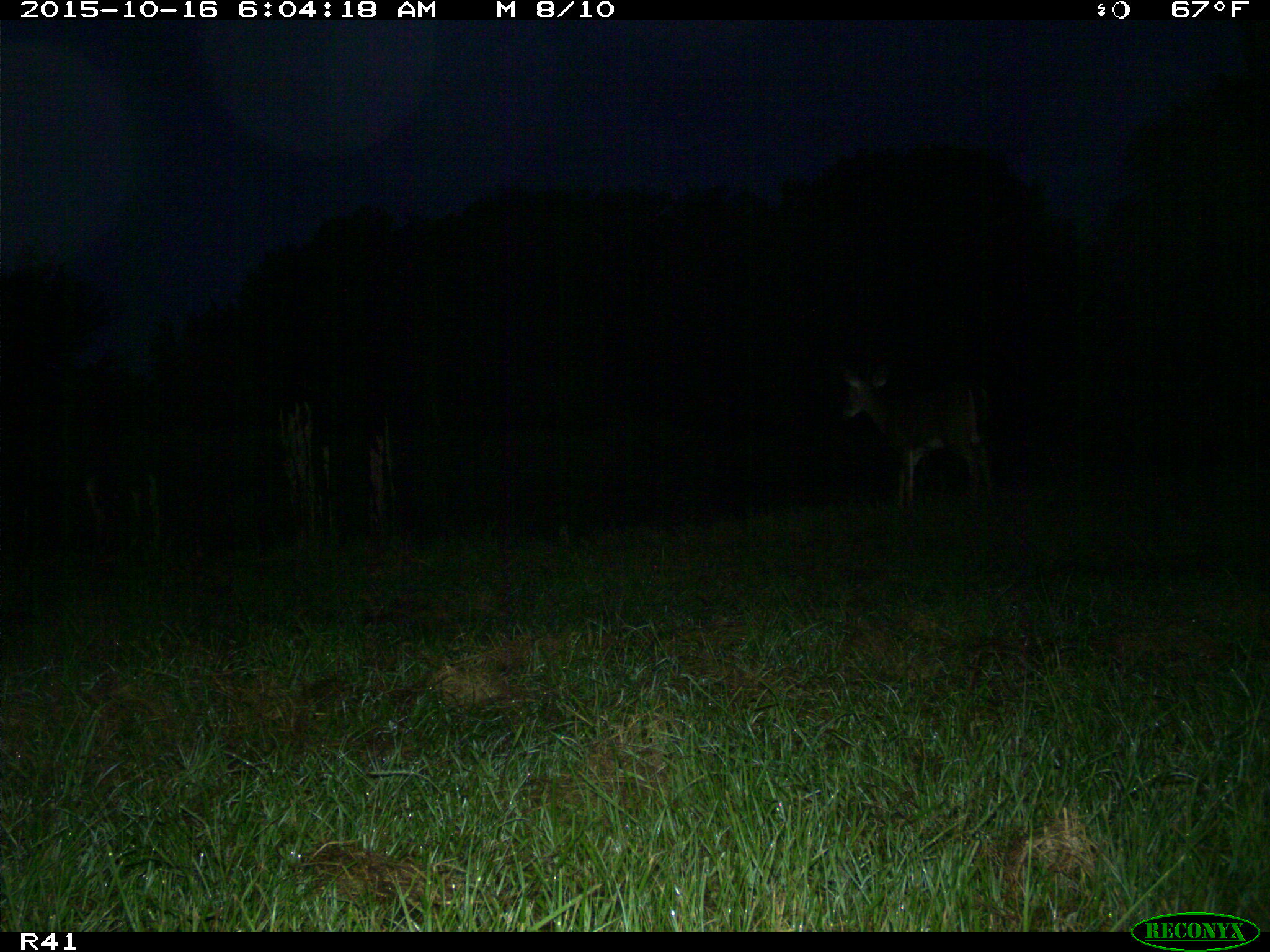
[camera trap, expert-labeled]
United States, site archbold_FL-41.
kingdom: Animalia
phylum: Chordata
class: Mammalia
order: Artiodactyla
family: Cervidae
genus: Odocoileus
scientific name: Odocoileus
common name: deer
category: unidentified deer